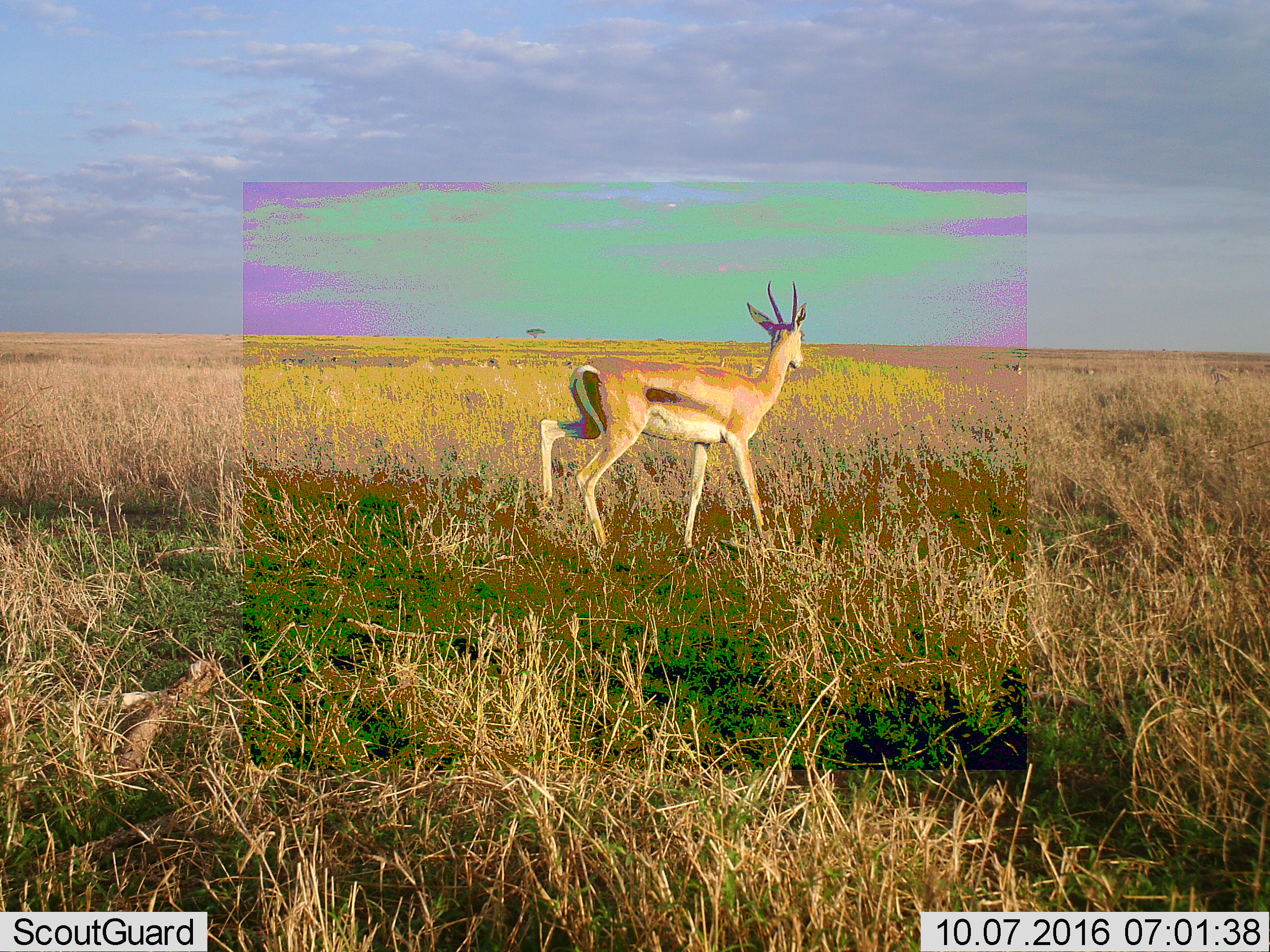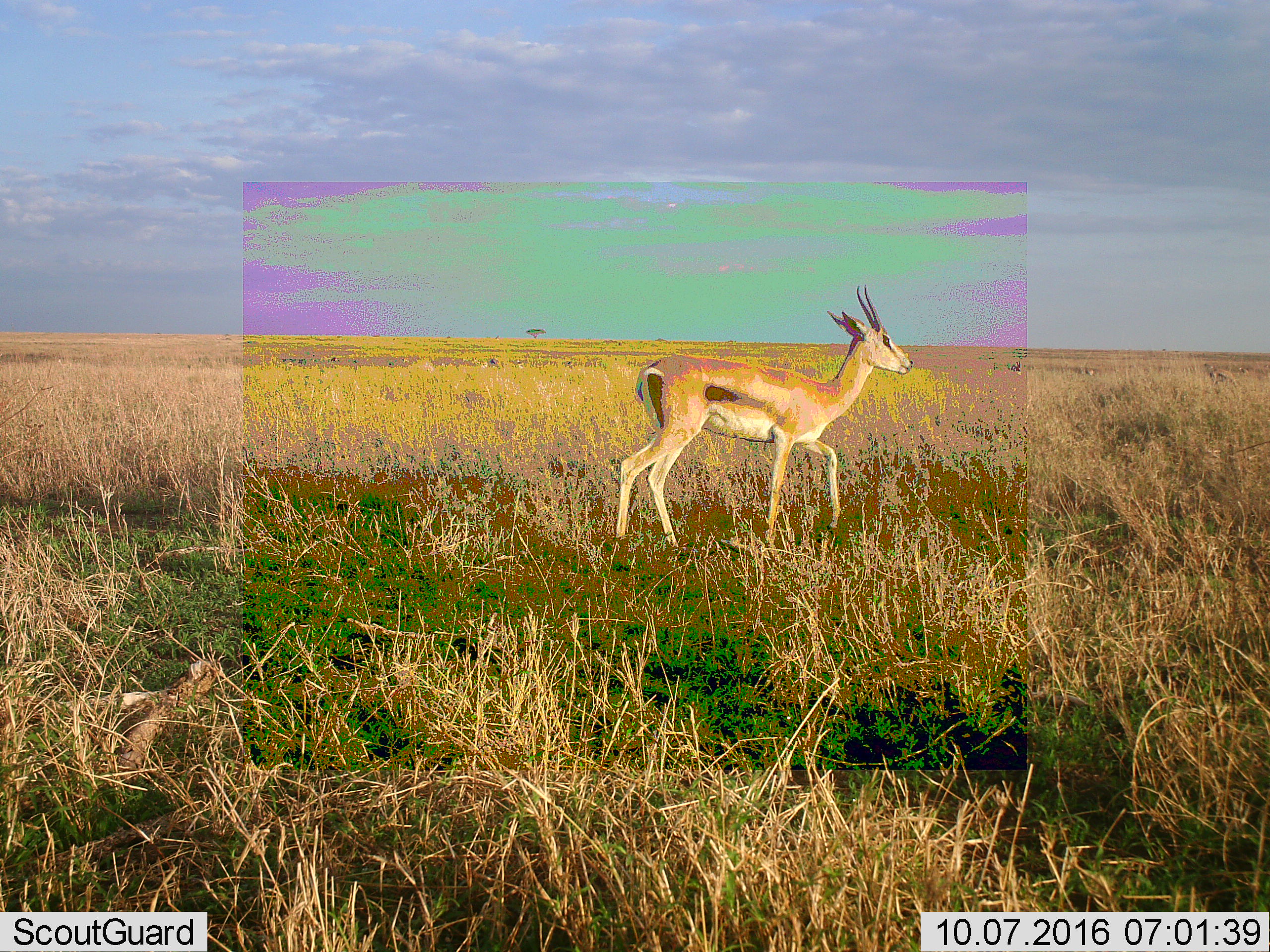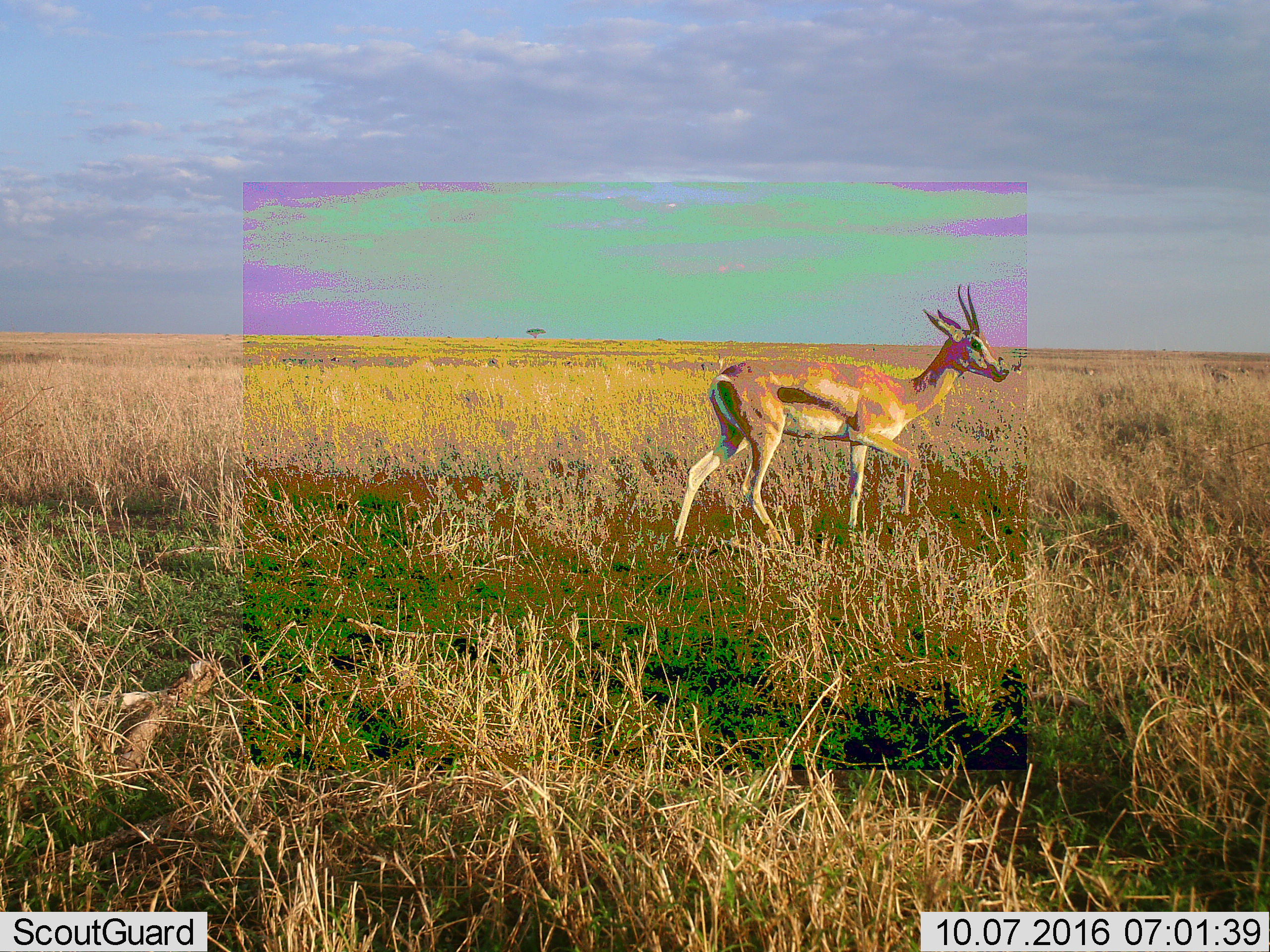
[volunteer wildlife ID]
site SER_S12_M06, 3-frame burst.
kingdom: Animalia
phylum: Chordata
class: Mammalia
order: Artiodactyla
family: Bovidae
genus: Eudorcas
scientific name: Eudorcas thomsonii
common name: thomson's gazelle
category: gazellethomsons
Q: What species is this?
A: Gazellethomsons (thomson's gazelle) (Eudorcas thomsonii).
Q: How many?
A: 1.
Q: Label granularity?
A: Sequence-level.